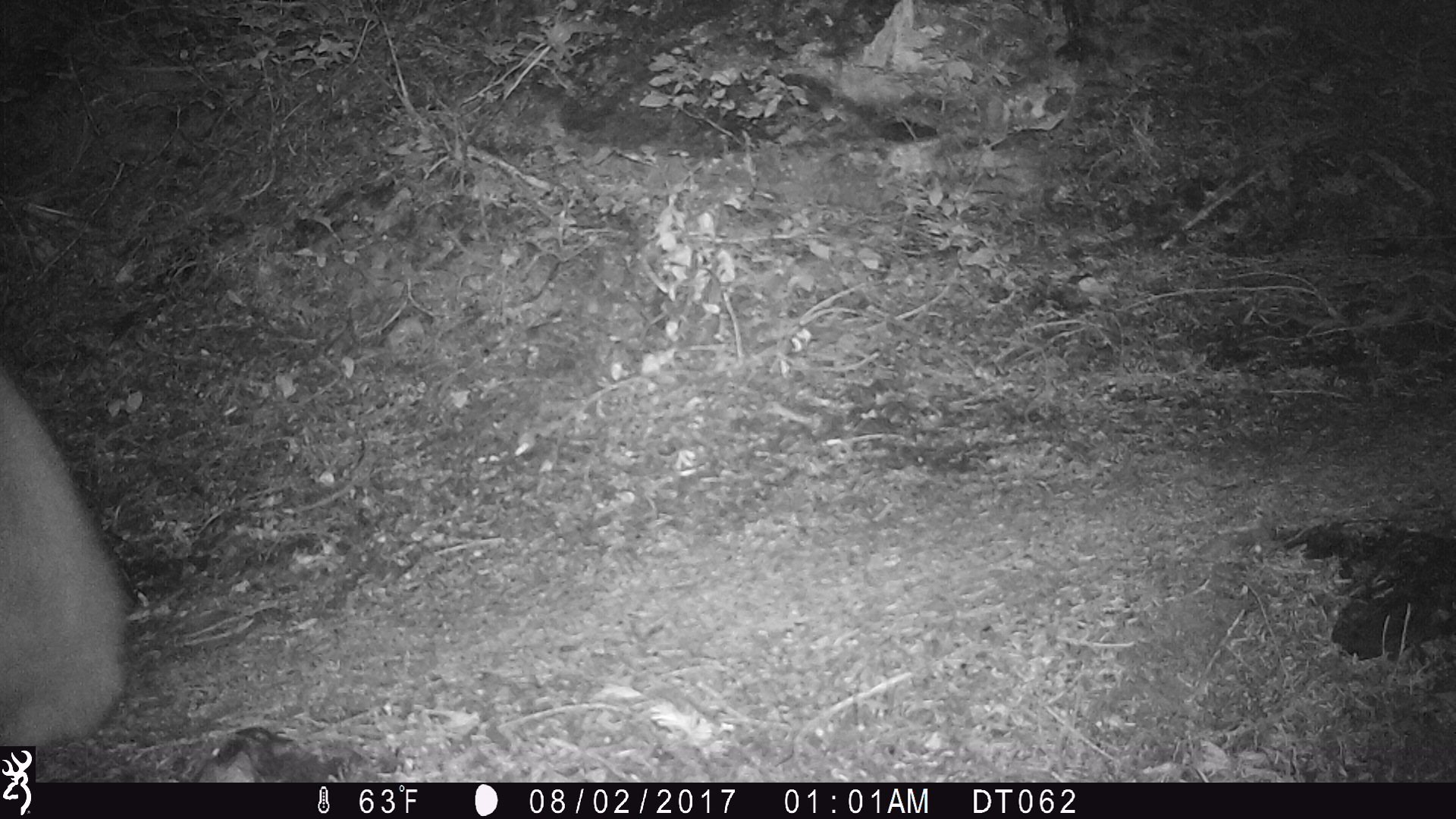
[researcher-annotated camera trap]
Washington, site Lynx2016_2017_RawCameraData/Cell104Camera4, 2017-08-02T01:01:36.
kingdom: Animalia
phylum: Chordata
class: Mammalia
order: Artiodactyla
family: Bovidae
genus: Oreamnos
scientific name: Oreamnos americanus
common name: mountain goat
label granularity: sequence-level